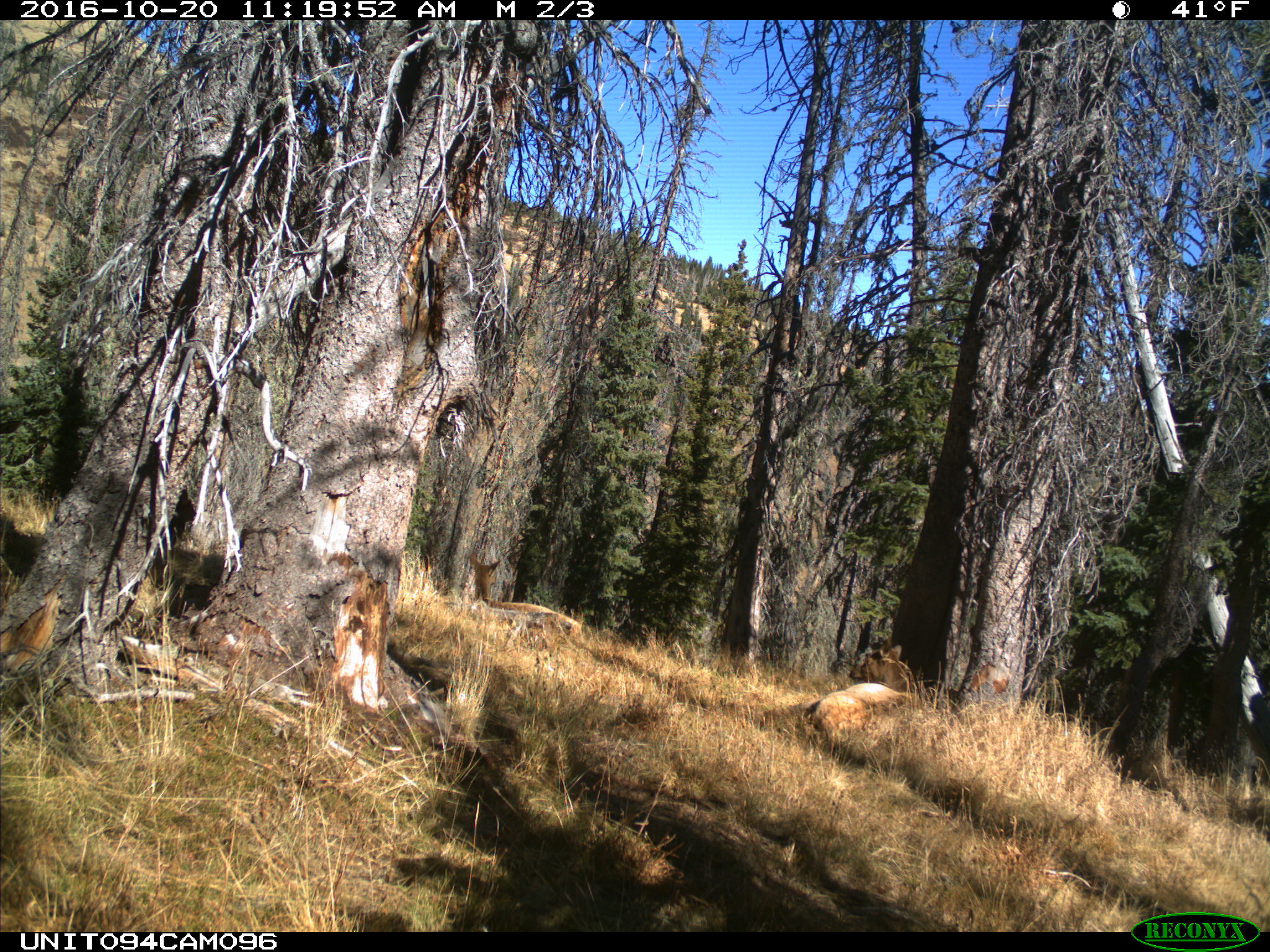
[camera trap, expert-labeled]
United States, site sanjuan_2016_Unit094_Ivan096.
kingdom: Animalia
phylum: Chordata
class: Mammalia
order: Artiodactyla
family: Cervidae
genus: Cervus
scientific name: Cervus elaphus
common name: red deer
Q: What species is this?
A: Cervus elaphus (red deer).